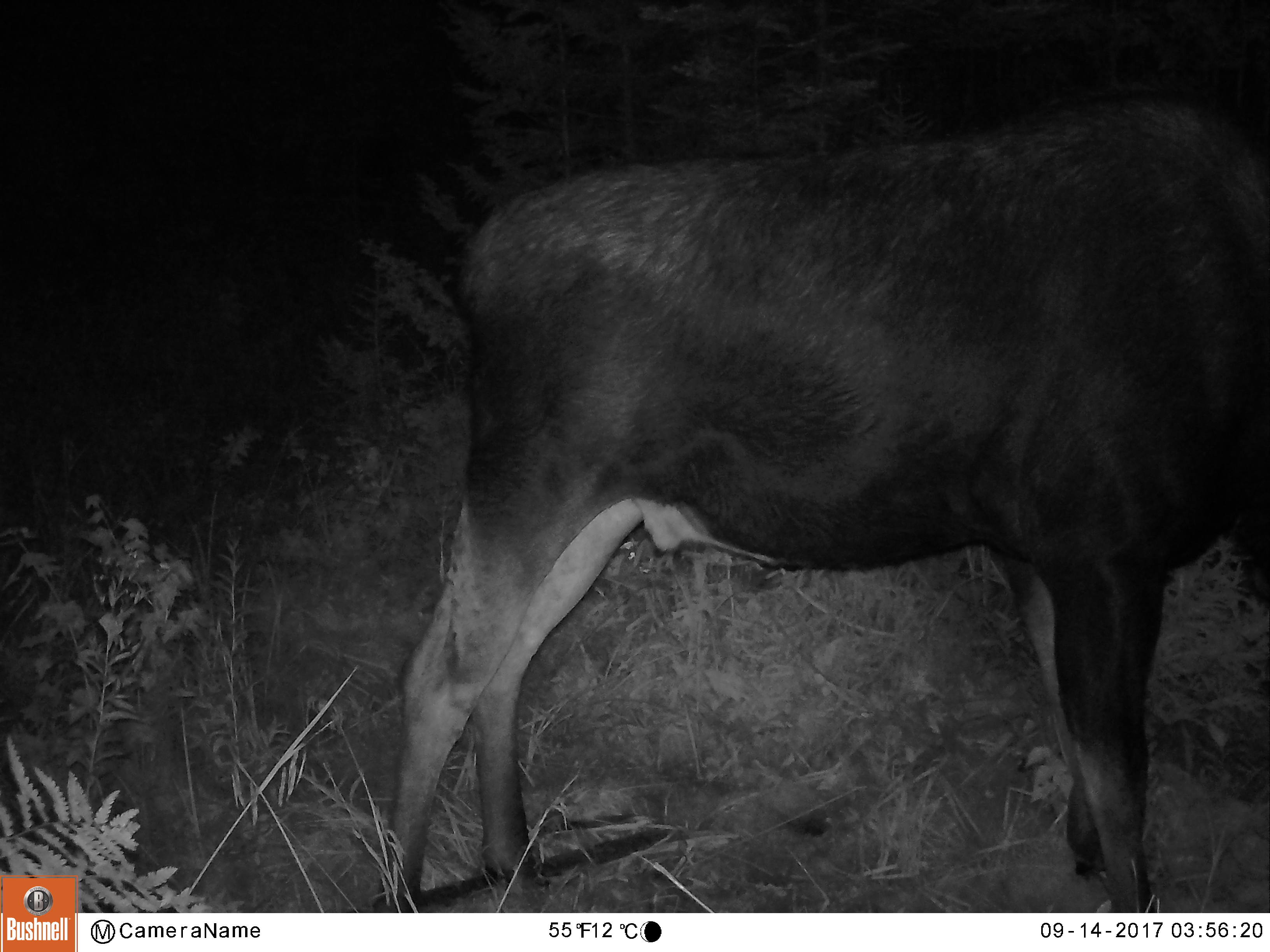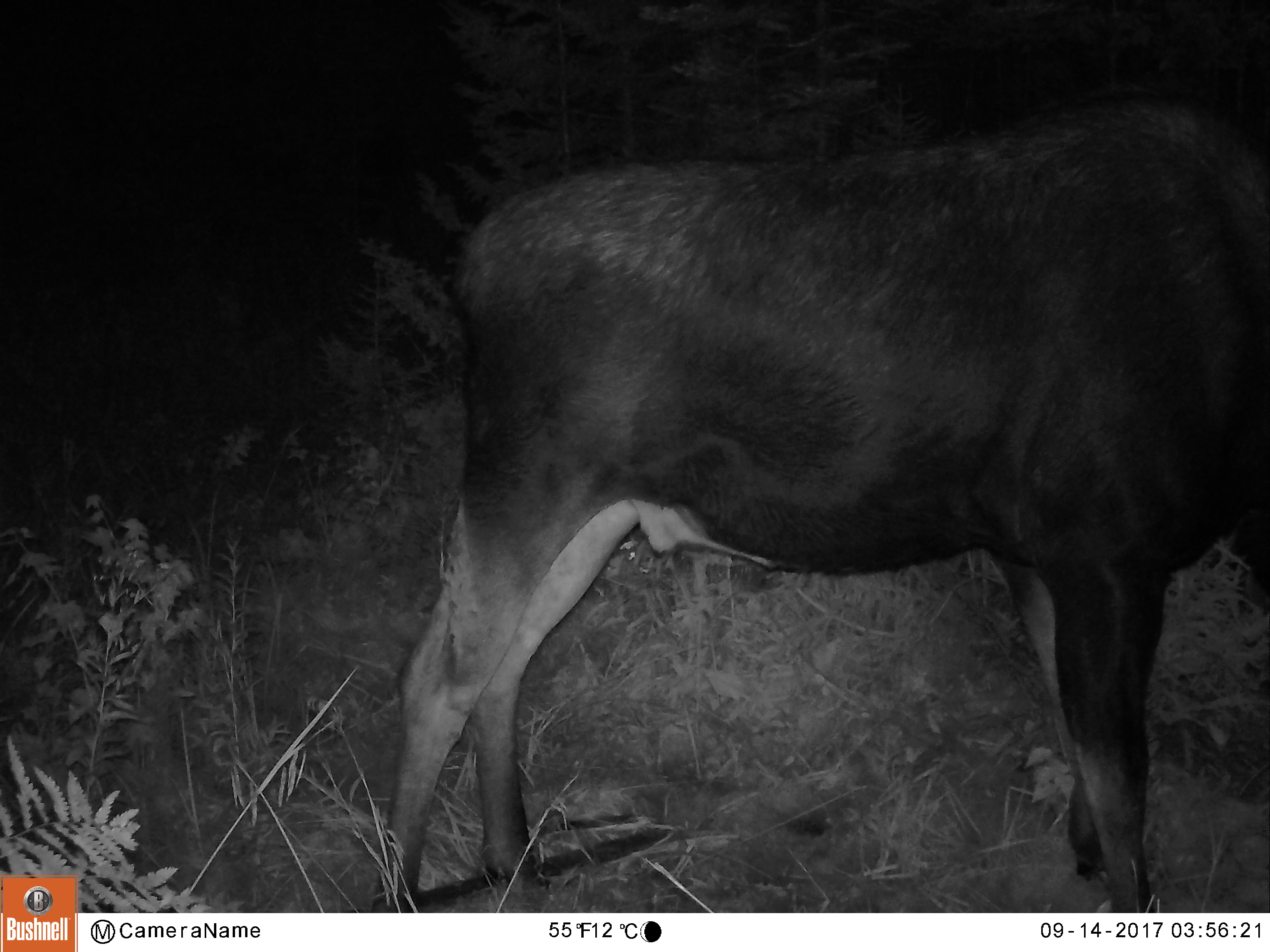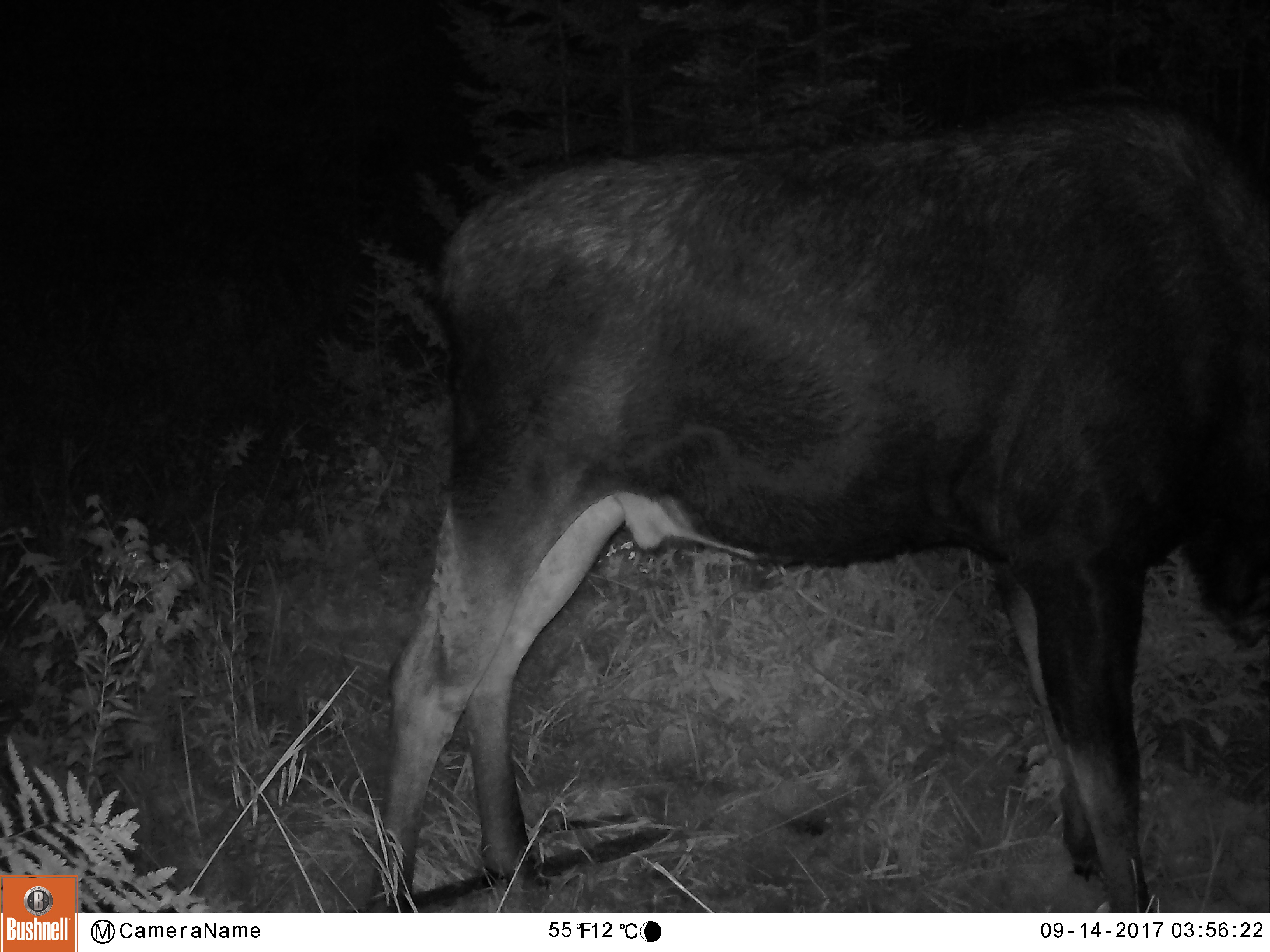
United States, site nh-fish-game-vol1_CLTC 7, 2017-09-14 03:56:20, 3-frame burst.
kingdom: Animalia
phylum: Chordata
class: Mammalia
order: Artiodactyla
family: Cervidae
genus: Alces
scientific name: Alces alces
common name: moose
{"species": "moose (Alces alces)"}